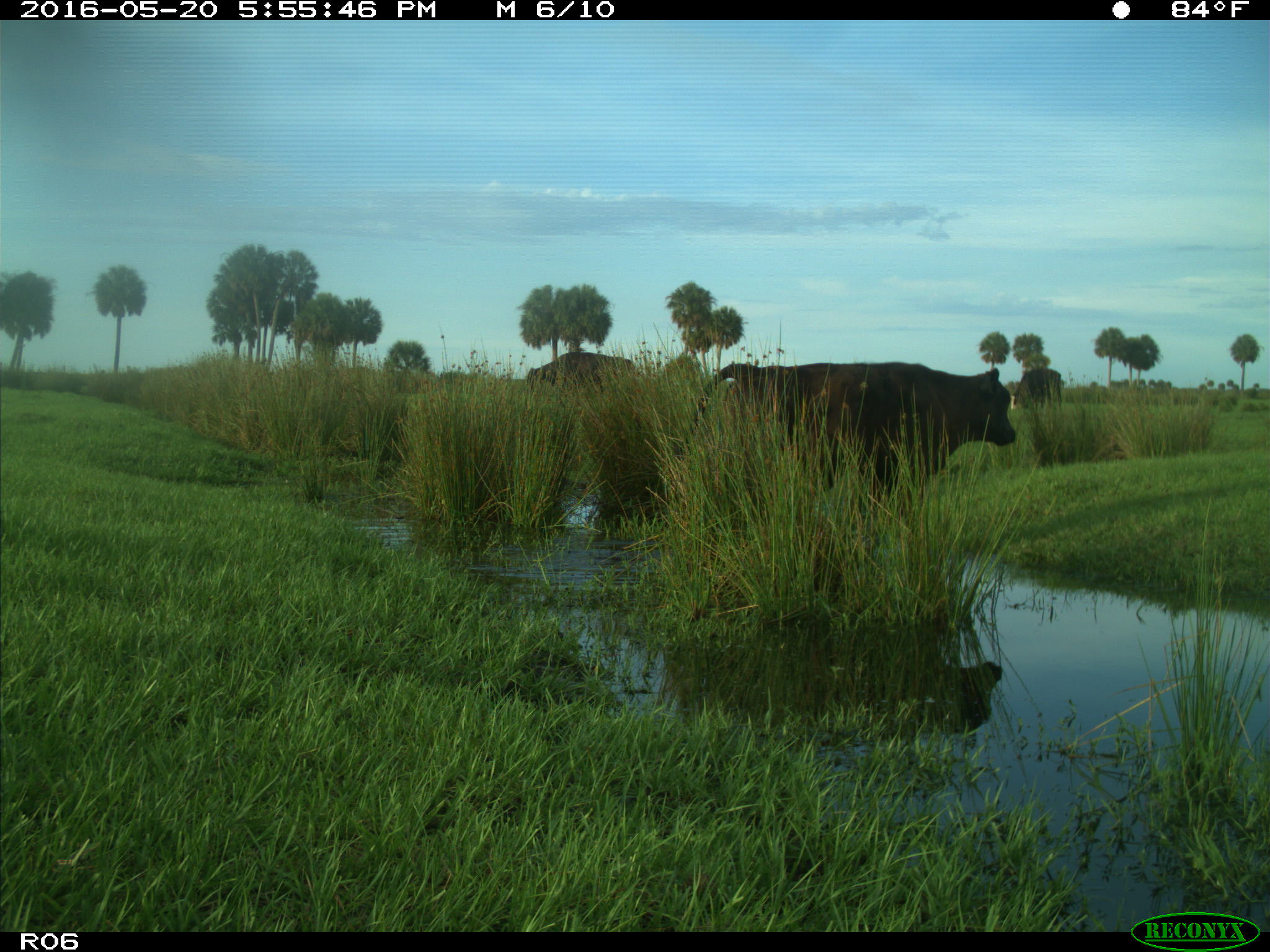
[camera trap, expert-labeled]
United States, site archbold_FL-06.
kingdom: Animalia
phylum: Chordata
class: Mammalia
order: Artiodactyla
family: Bovidae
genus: Bos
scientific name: Bos taurus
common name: domestic cow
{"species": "Bos taurus (domestic cow)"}